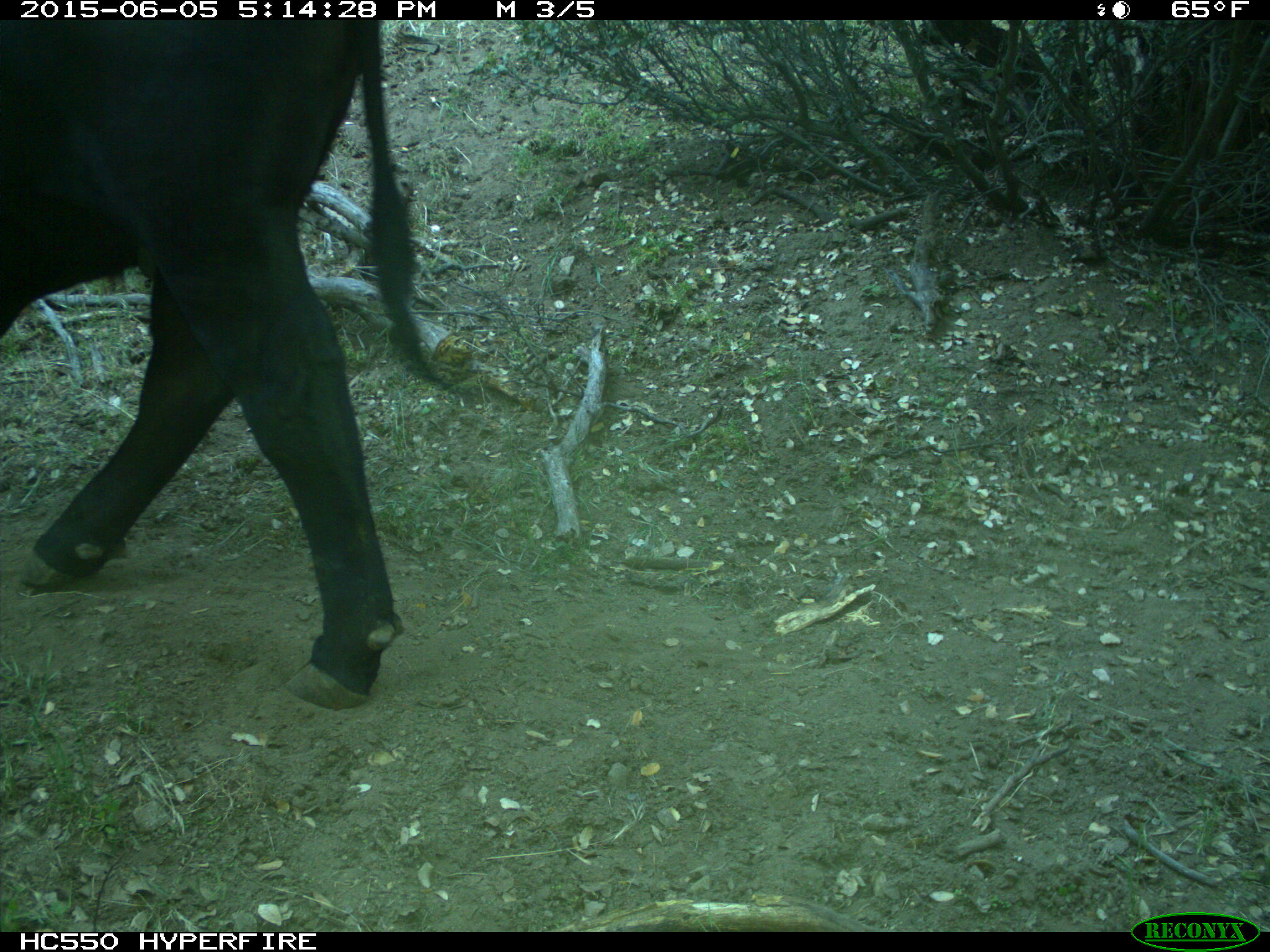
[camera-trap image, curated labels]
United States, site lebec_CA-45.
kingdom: Animalia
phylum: Chordata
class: Mammalia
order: Artiodactyla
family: Bovidae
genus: Bos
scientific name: Bos taurus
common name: domestic cow